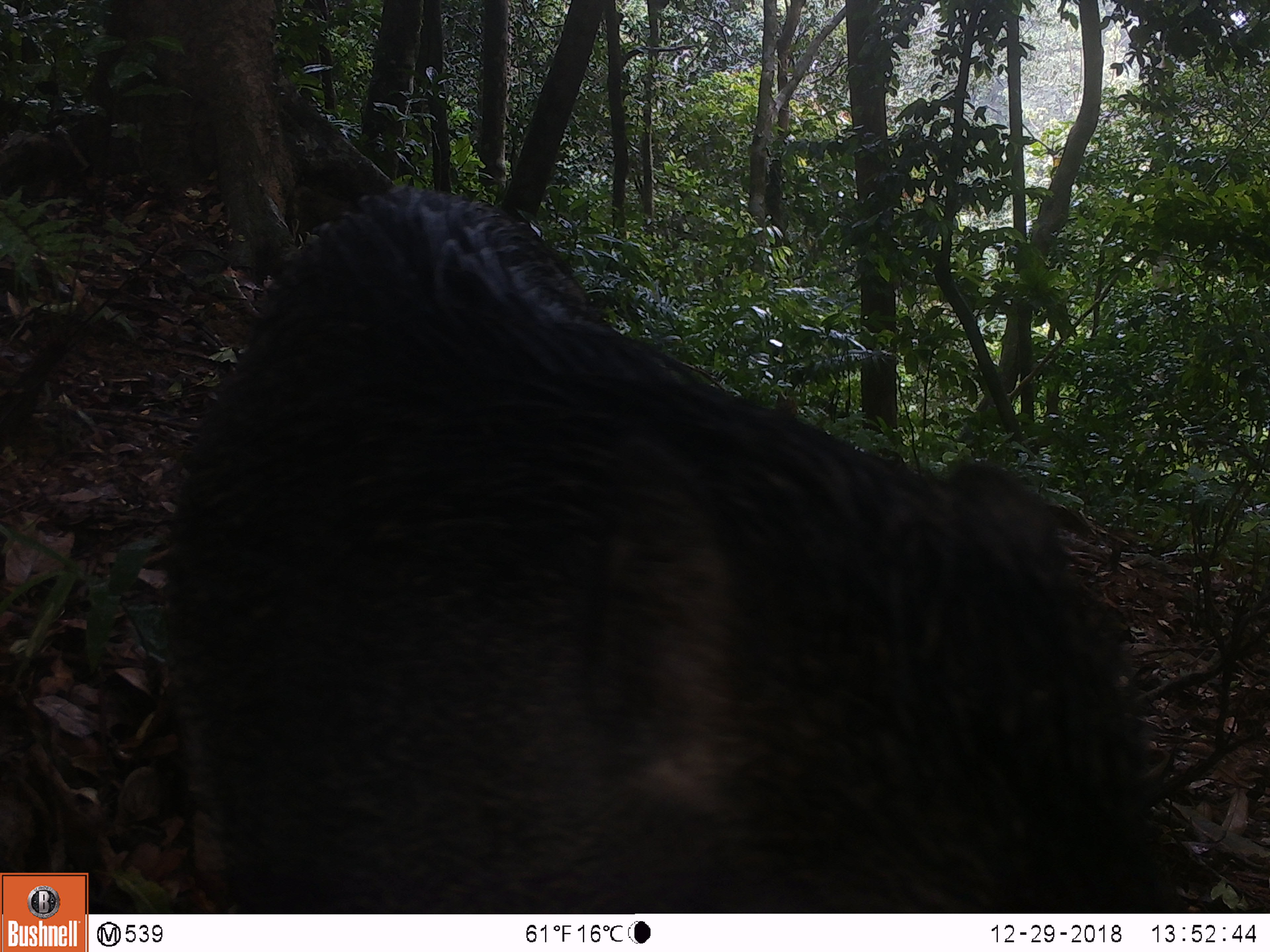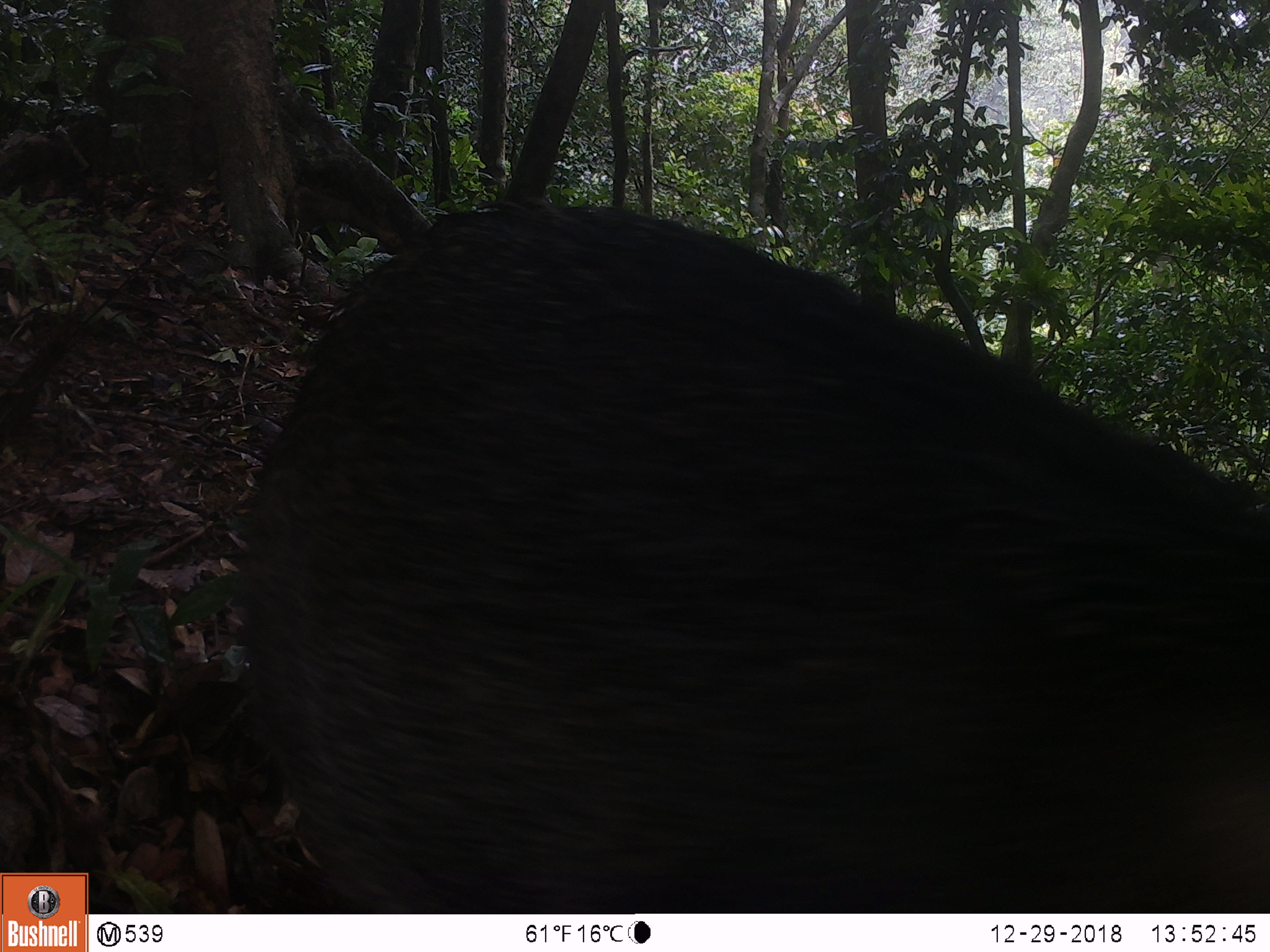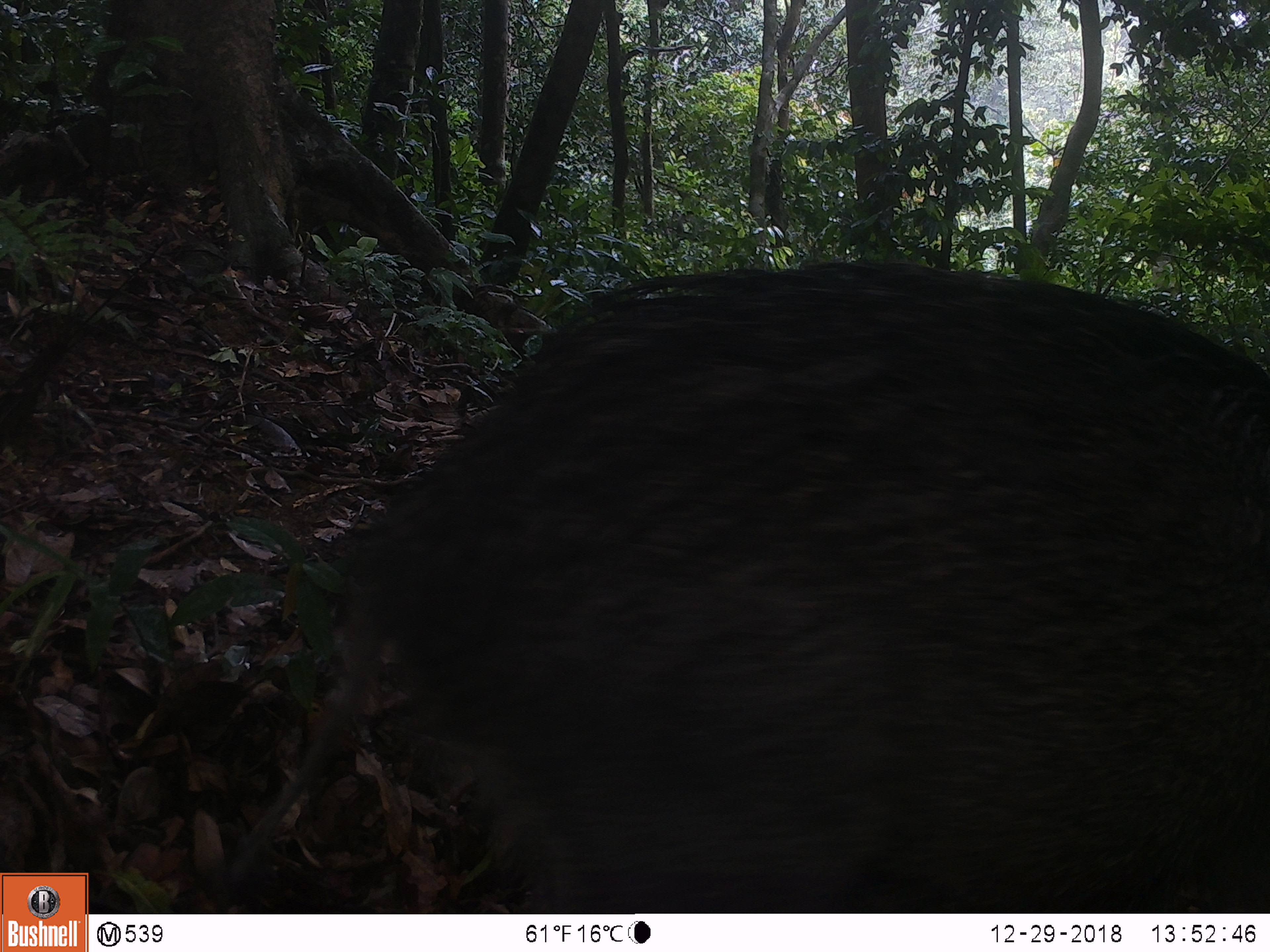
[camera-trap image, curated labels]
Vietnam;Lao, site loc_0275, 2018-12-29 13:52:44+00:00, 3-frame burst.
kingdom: Animalia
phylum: Chordata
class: Mammalia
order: Artiodactyla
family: Suidae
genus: Sus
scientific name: Sus scrofa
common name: eurasian wild pig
Eurasian wild pig (Sus scrofa). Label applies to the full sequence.